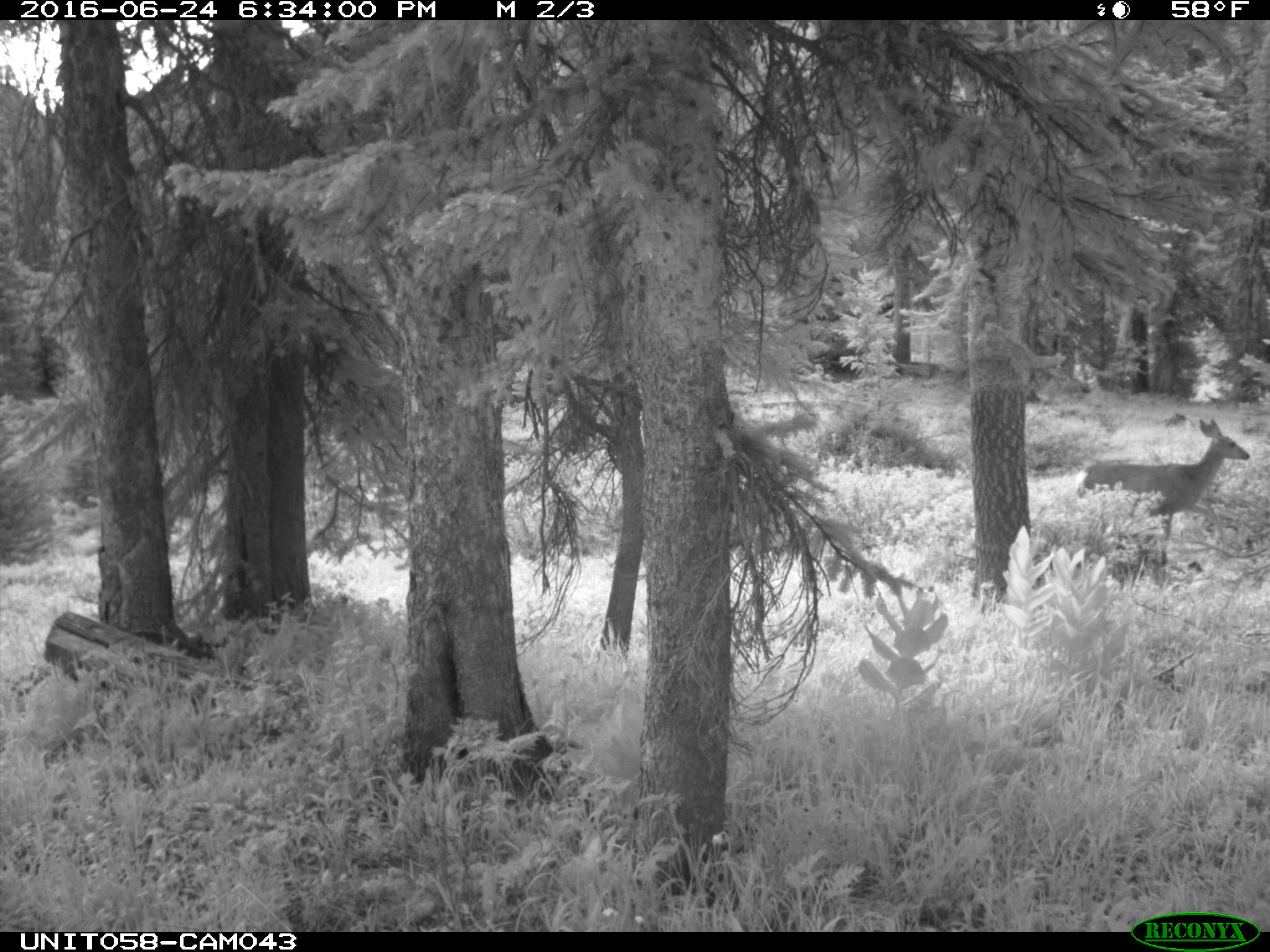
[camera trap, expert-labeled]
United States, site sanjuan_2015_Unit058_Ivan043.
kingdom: Animalia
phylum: Chordata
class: Mammalia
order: Artiodactyla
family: Cervidae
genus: Odocoileus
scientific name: Odocoileus hemionus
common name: mule deer